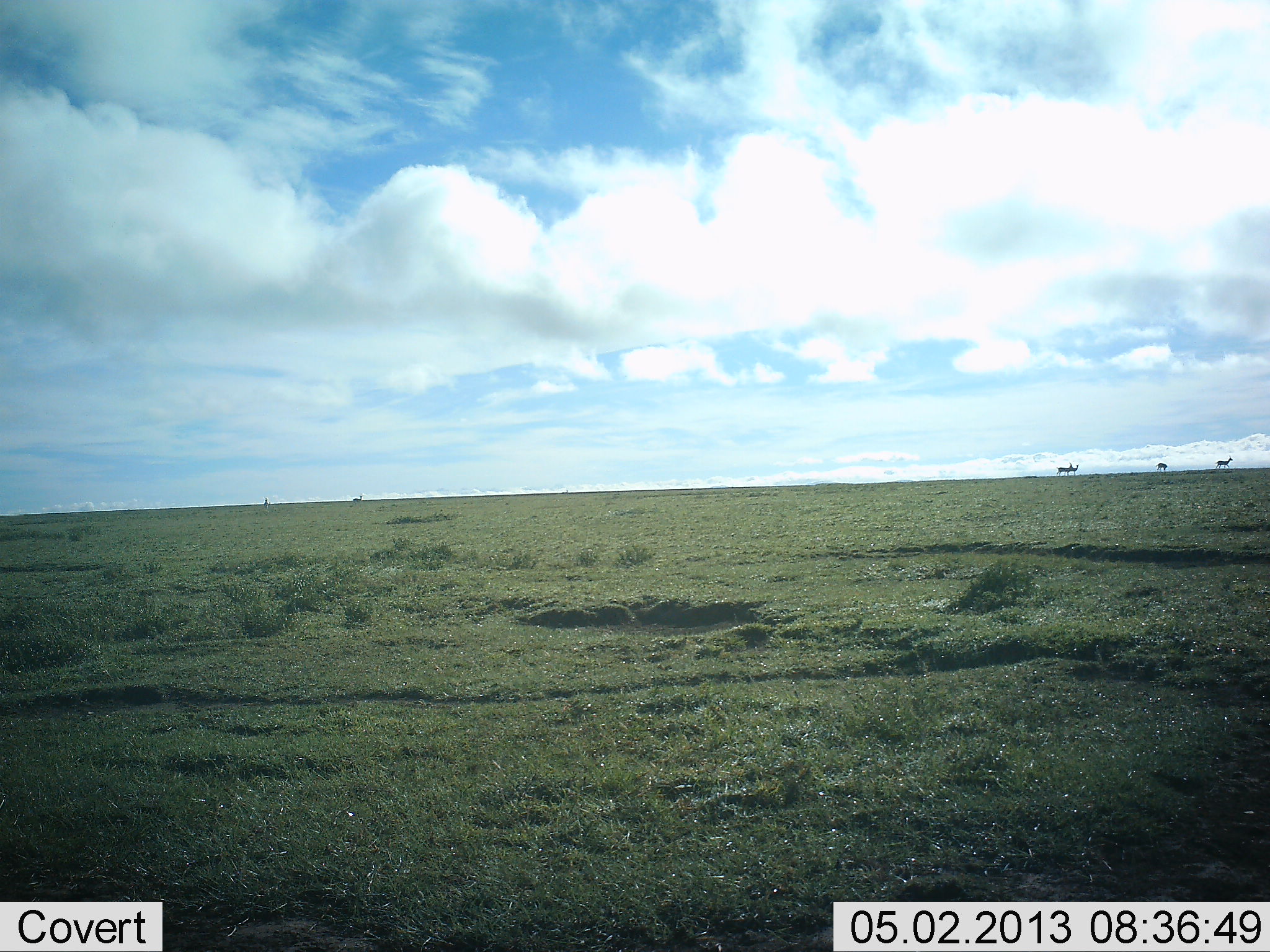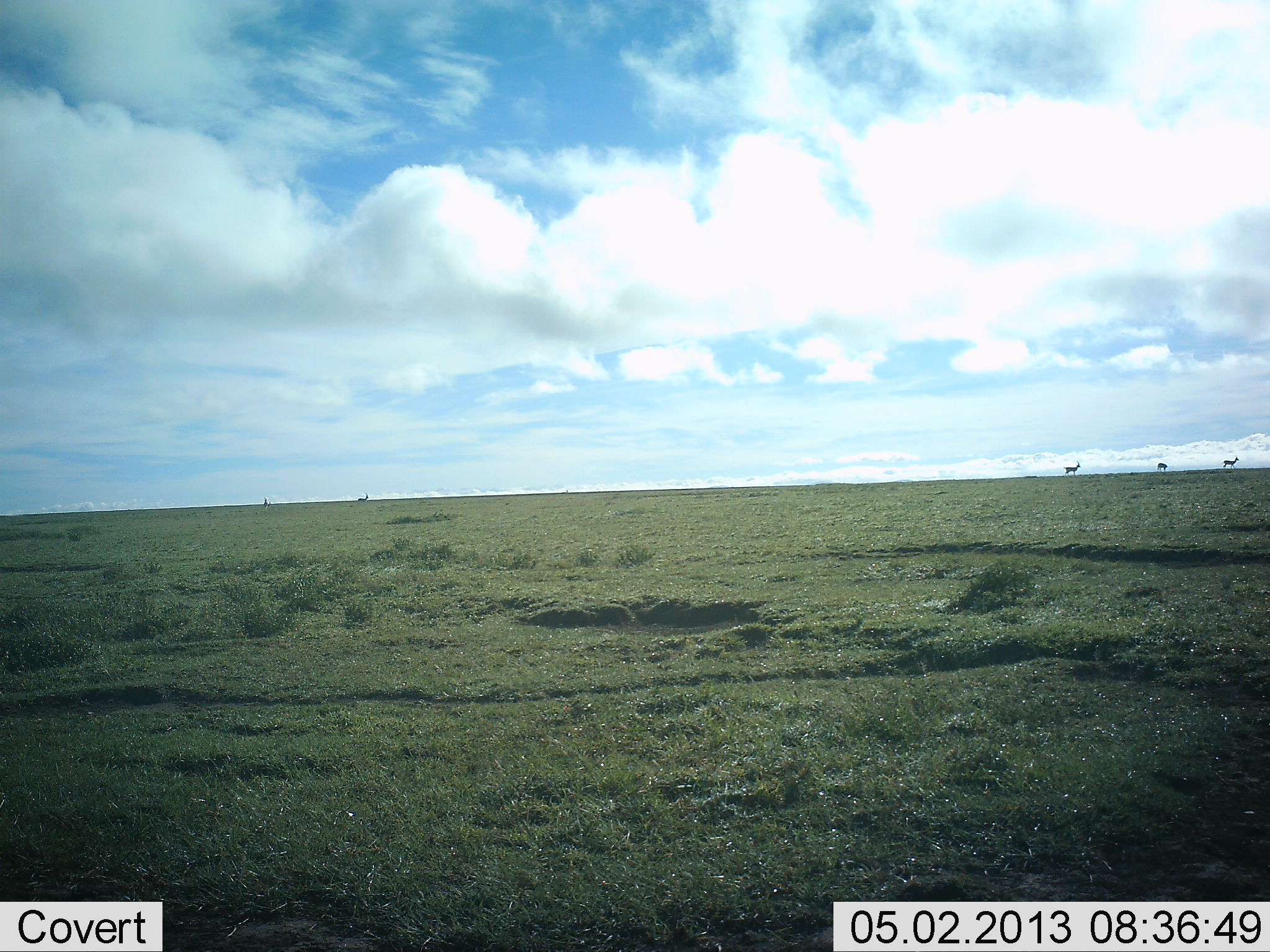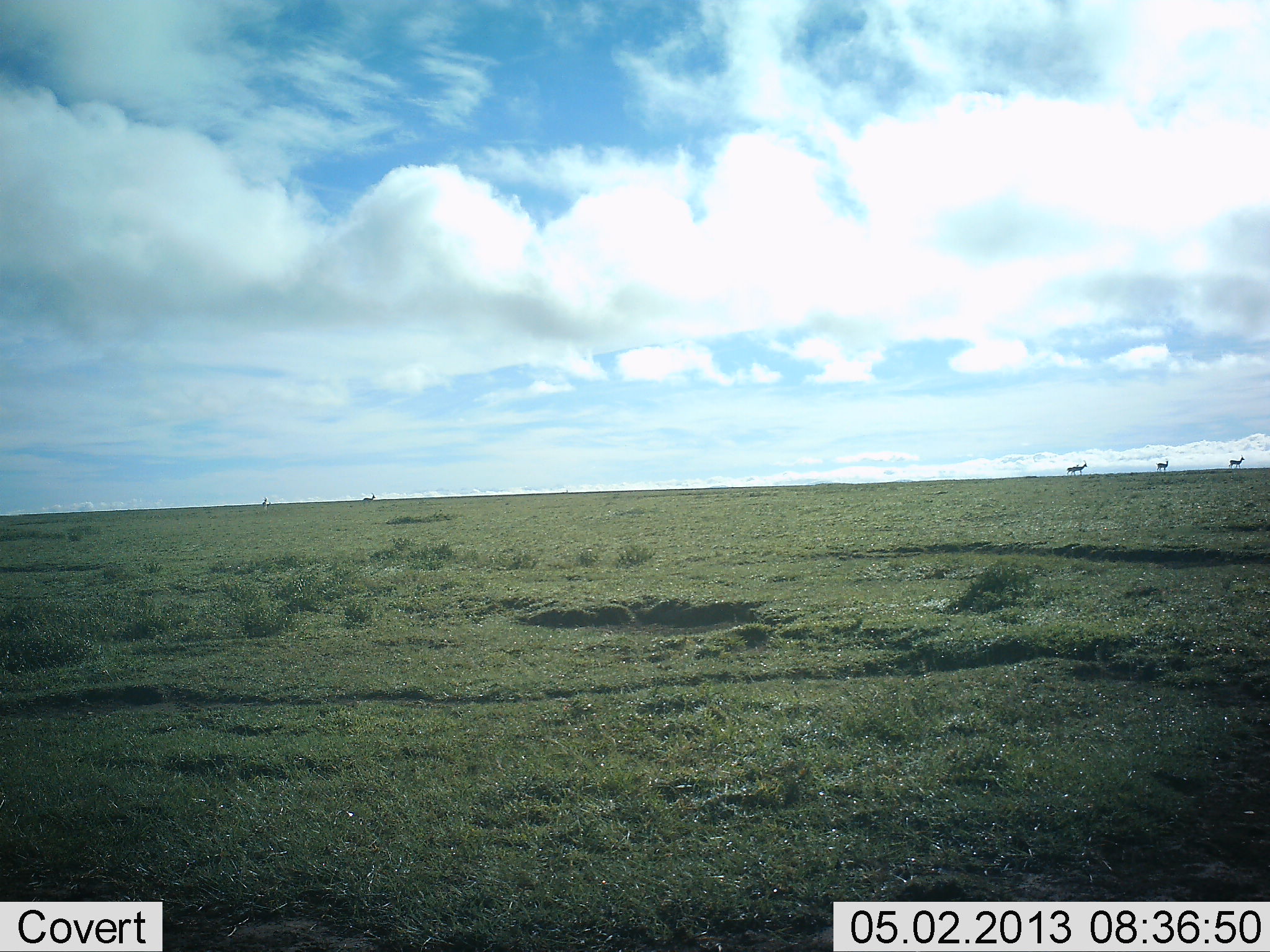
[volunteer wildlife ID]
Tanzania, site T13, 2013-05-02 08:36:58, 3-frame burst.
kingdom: Animalia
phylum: Chordata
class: Mammalia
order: Artiodactyla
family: Bovidae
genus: Eudorcas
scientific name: Eudorcas thomsonii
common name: thomson's gazelle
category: gazellethomsons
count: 5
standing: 20%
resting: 0%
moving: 100%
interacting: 0%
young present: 0%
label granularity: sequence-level